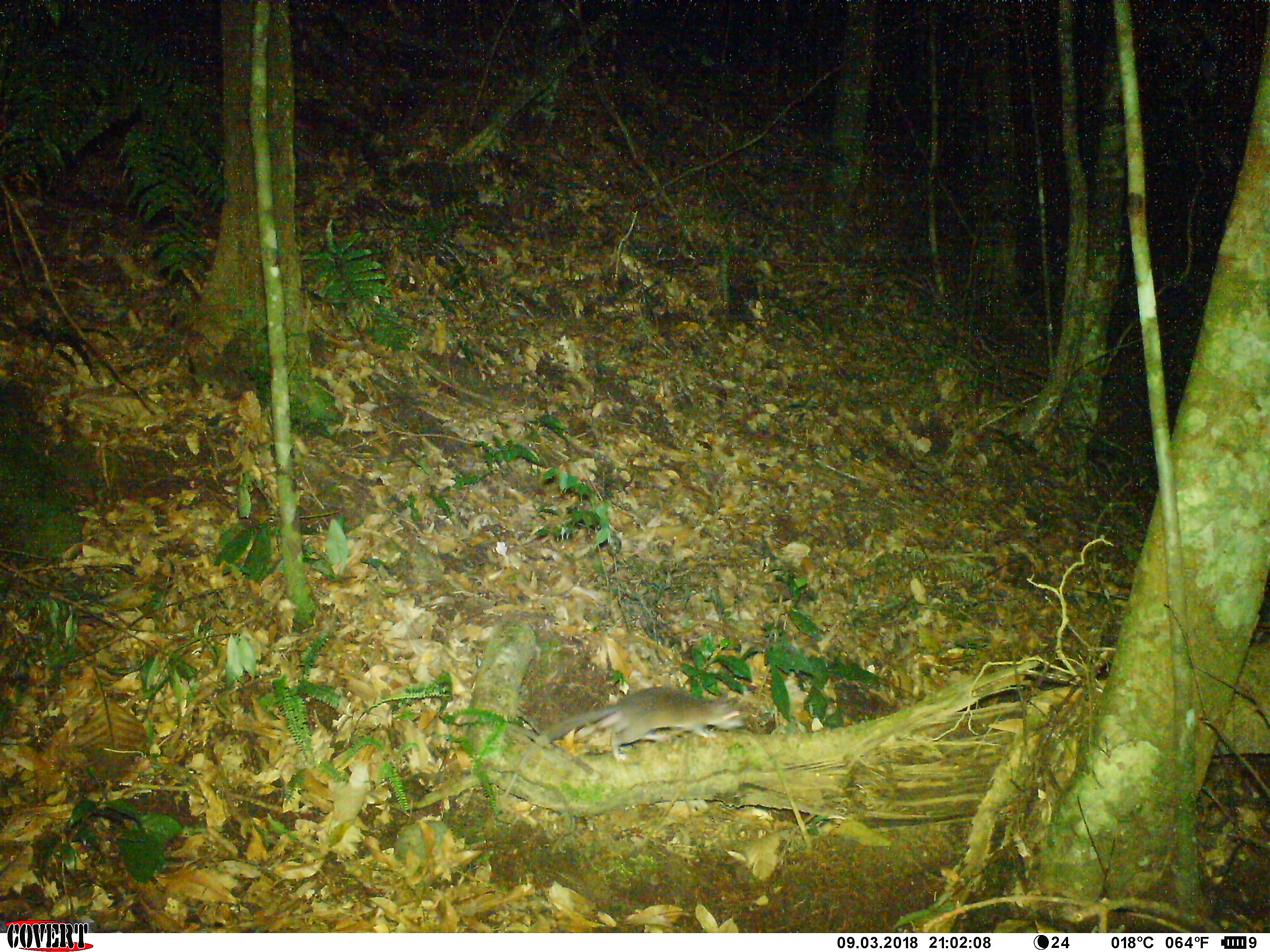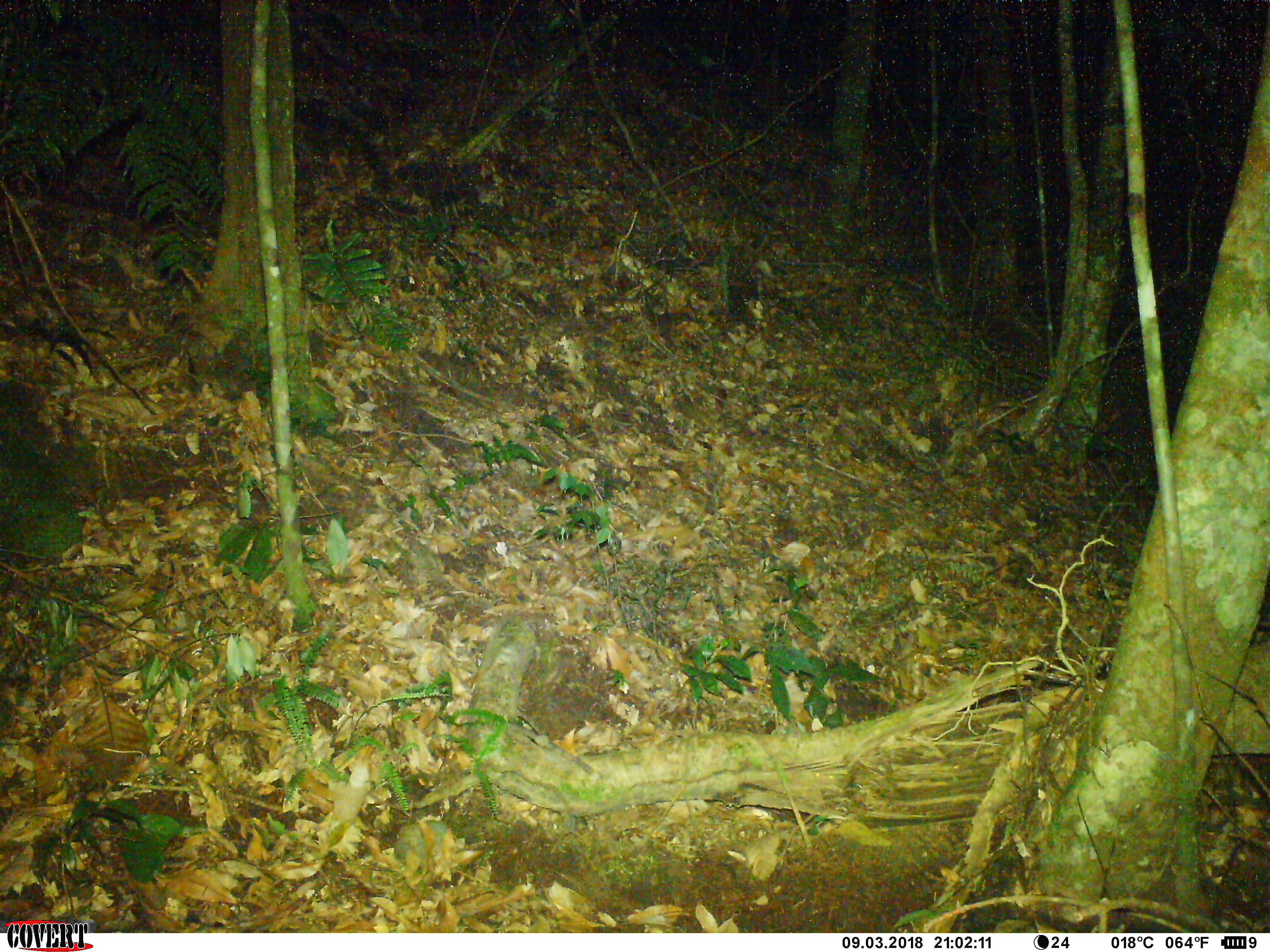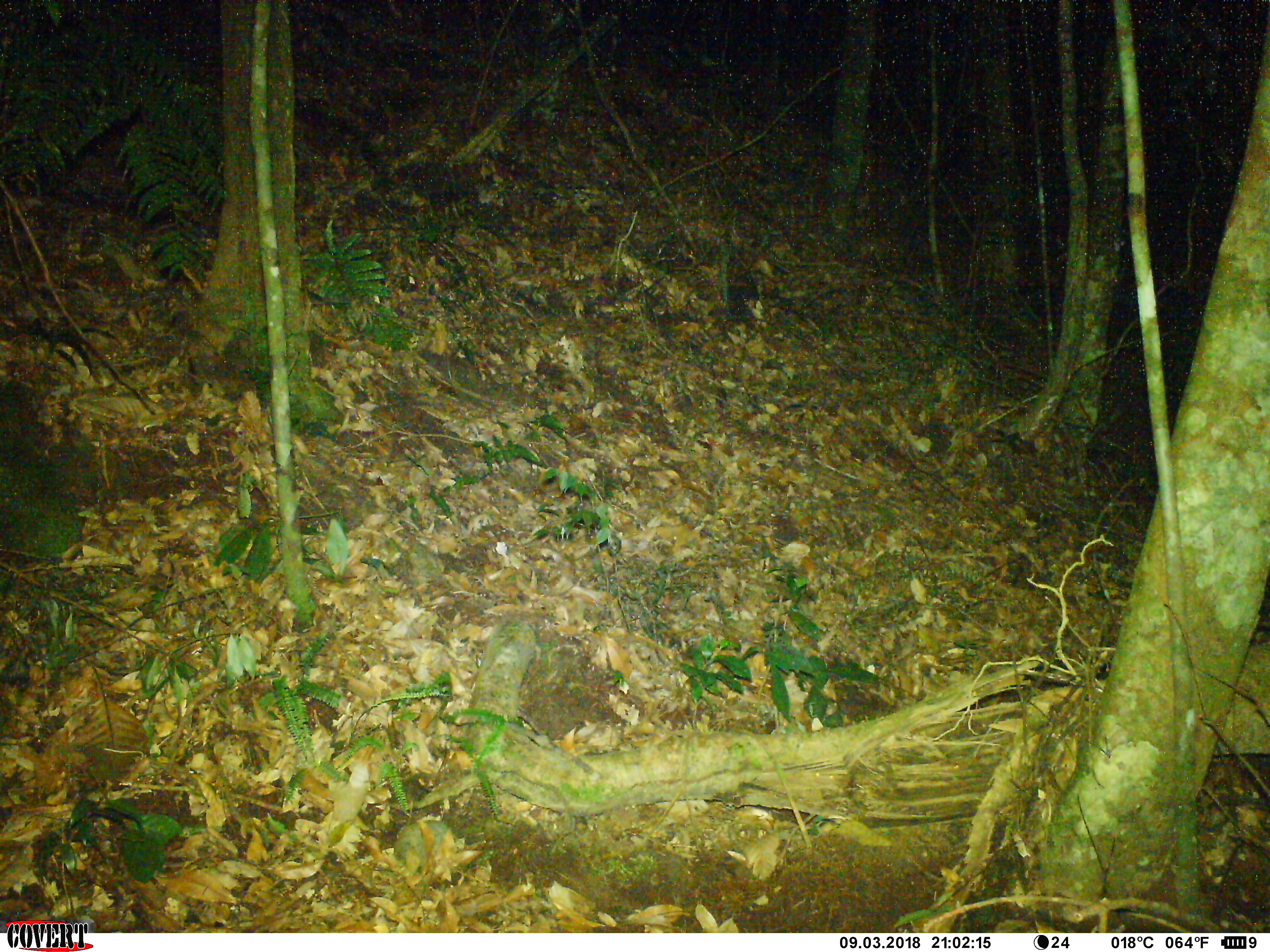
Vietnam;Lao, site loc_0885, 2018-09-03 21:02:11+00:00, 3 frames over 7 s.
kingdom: Animalia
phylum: Chordata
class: Mammalia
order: Rodentia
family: Muridae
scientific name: Muridae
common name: old-world mice and rats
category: unidentified murid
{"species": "unidentified murid (old-world mice and rats) (Muridae)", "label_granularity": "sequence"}